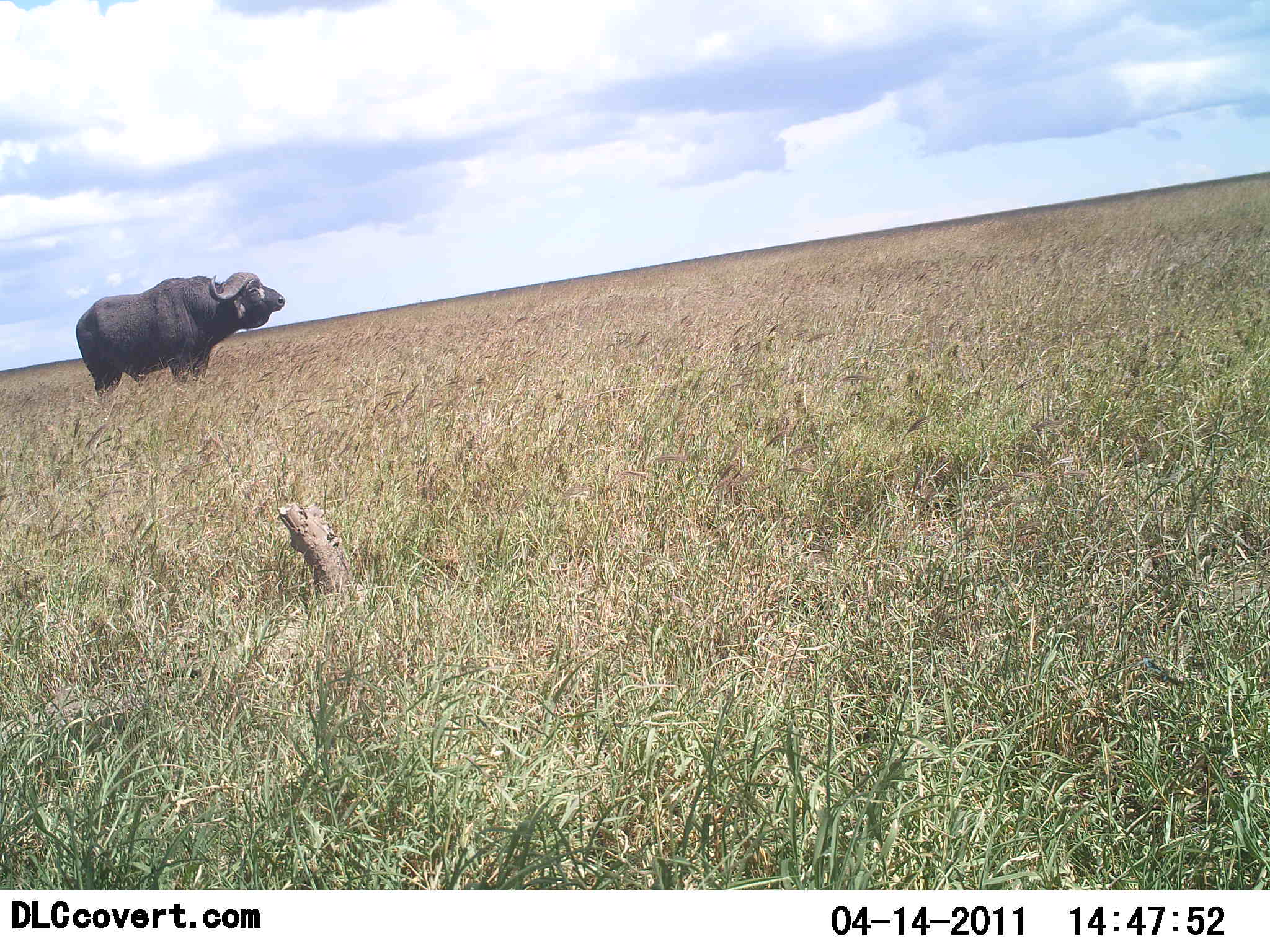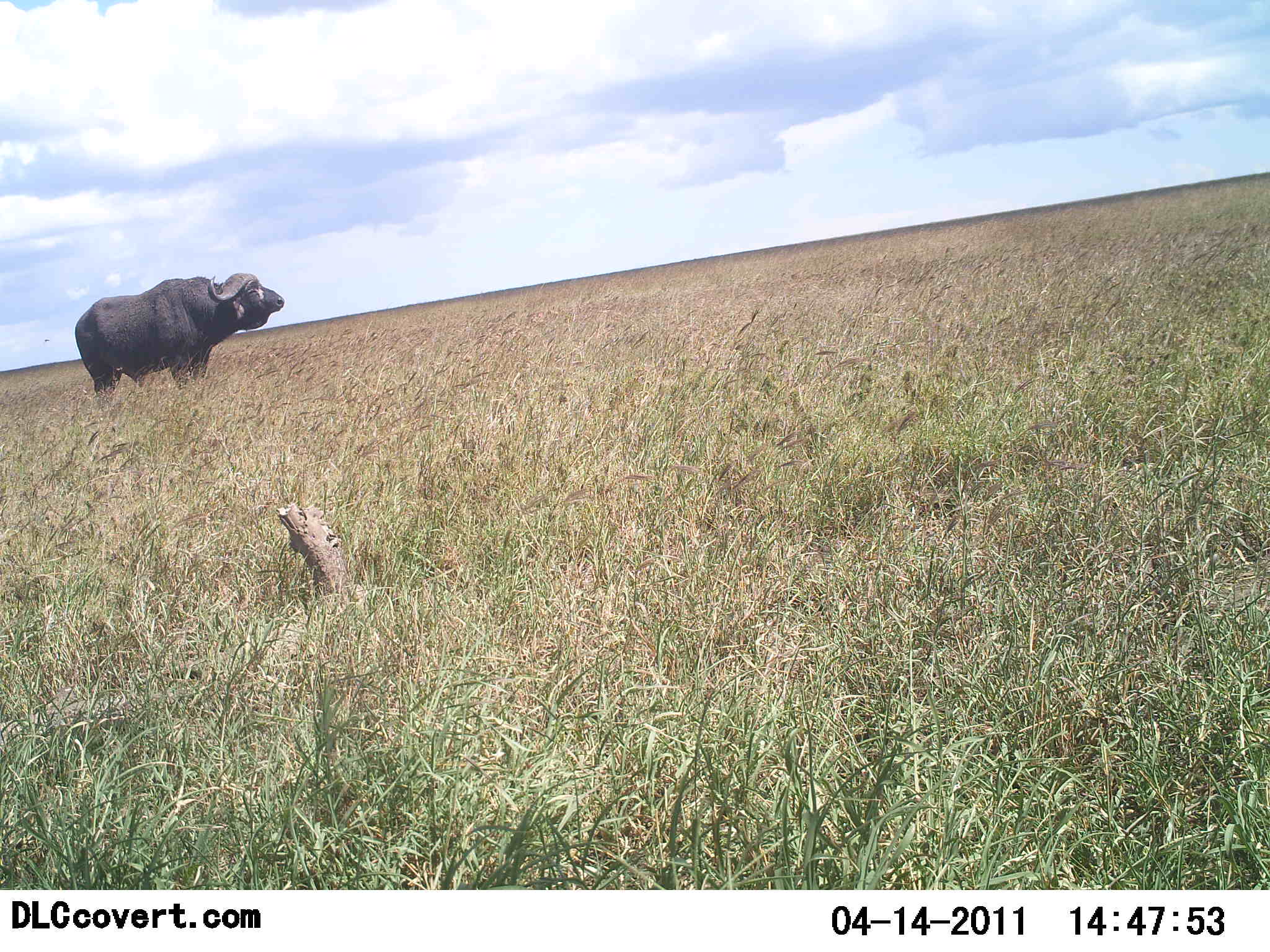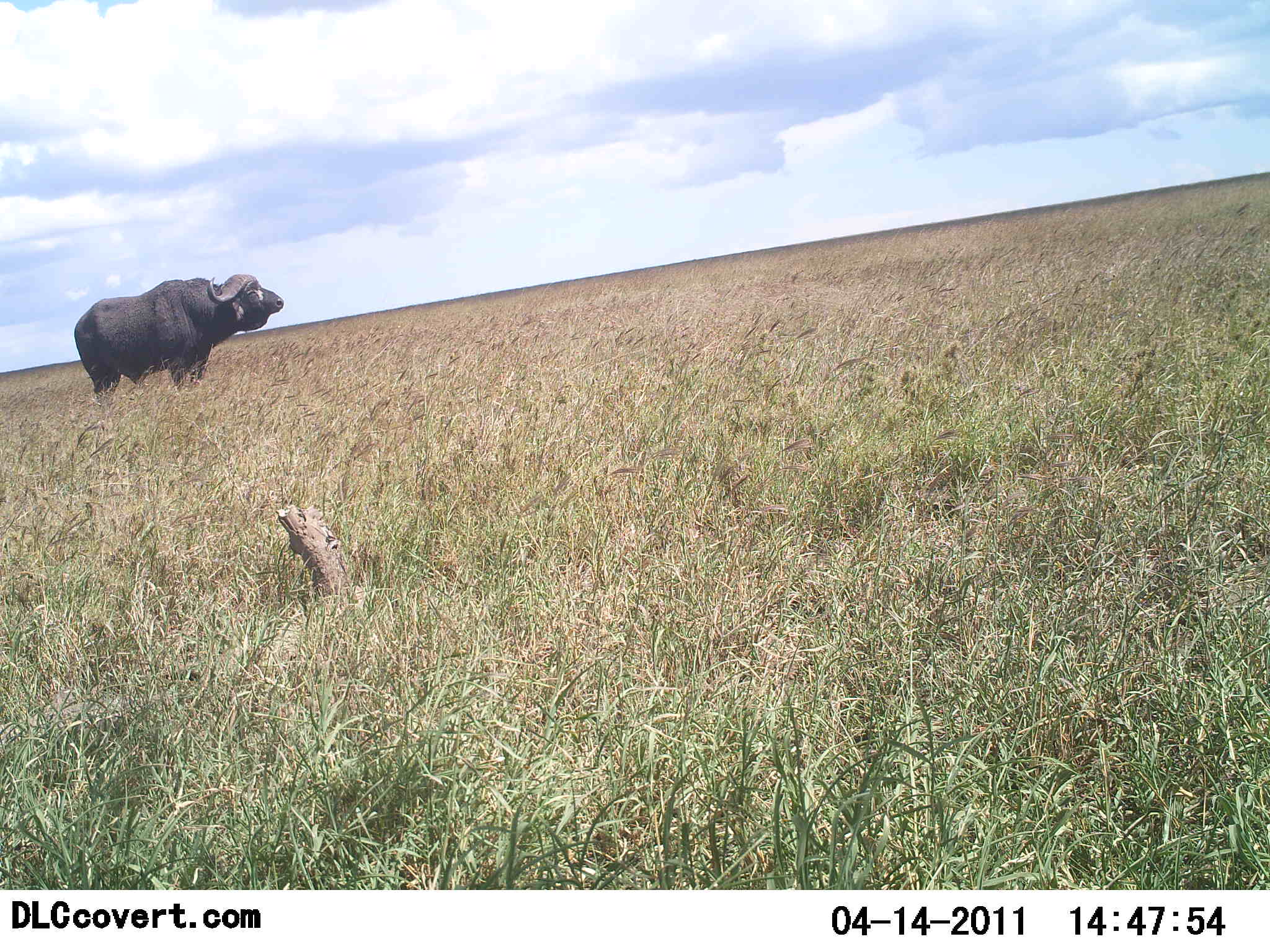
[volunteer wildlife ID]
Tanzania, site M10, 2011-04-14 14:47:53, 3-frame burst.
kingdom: Animalia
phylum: Chordata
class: Mammalia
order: Artiodactyla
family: Bovidae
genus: Syncerus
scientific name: Syncerus caffer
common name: cape buffalo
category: buffalo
Buffalo (cape buffalo) (Syncerus caffer), count 1. Behavior (volunteer vote fractions): standing 100%, resting 0%, moving 0%, interacting 0%. Young present (vote fraction): 0%. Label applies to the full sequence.